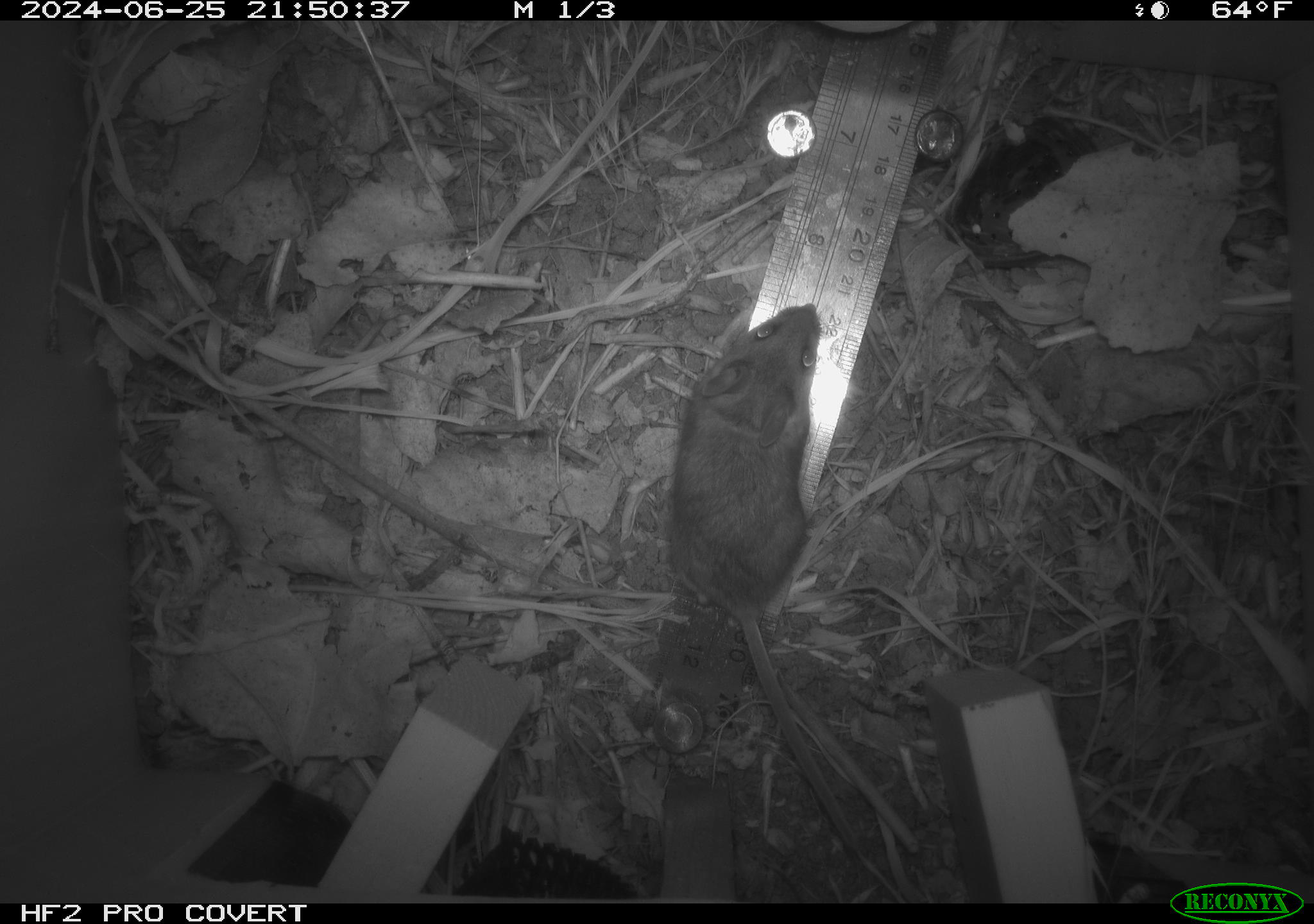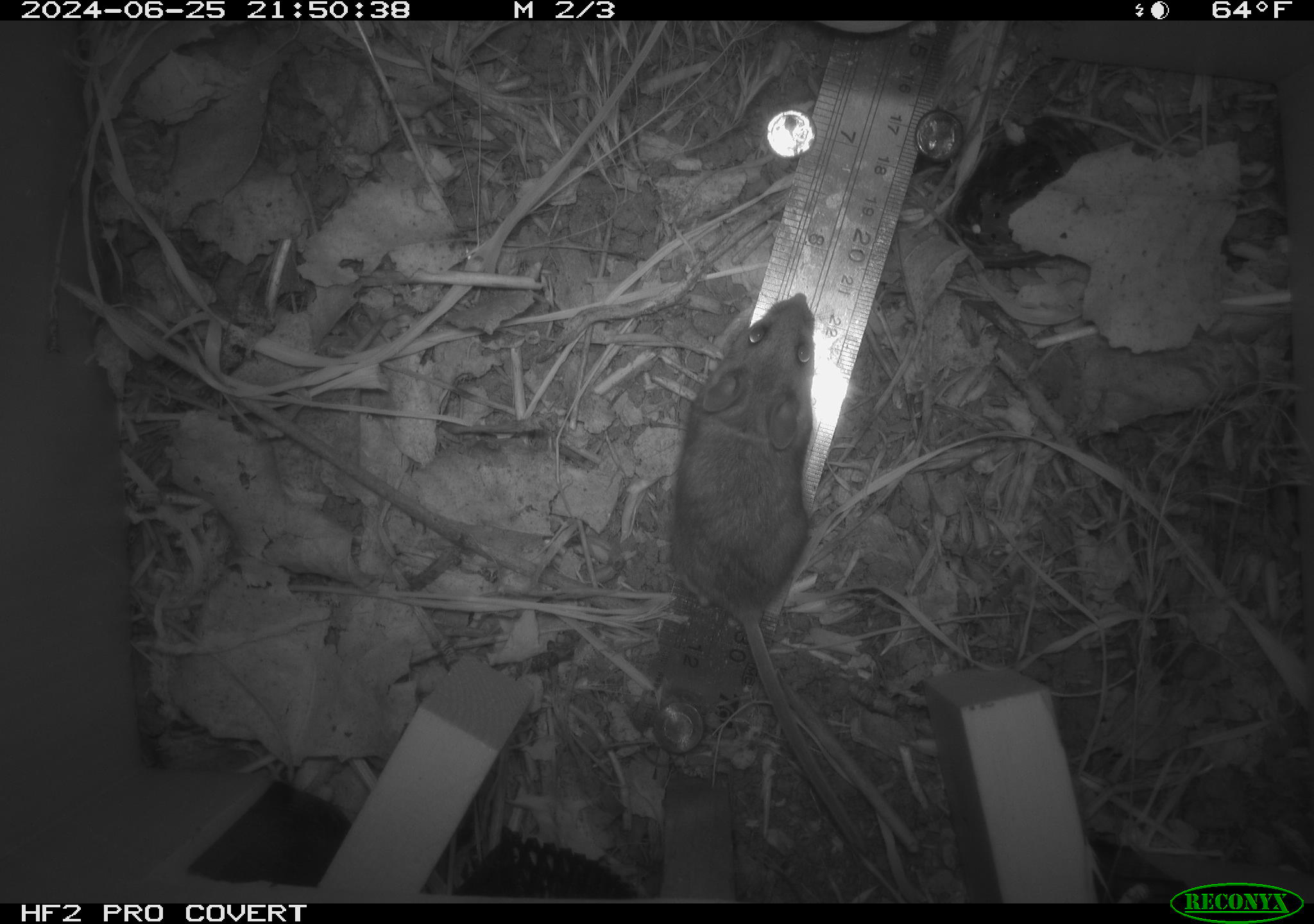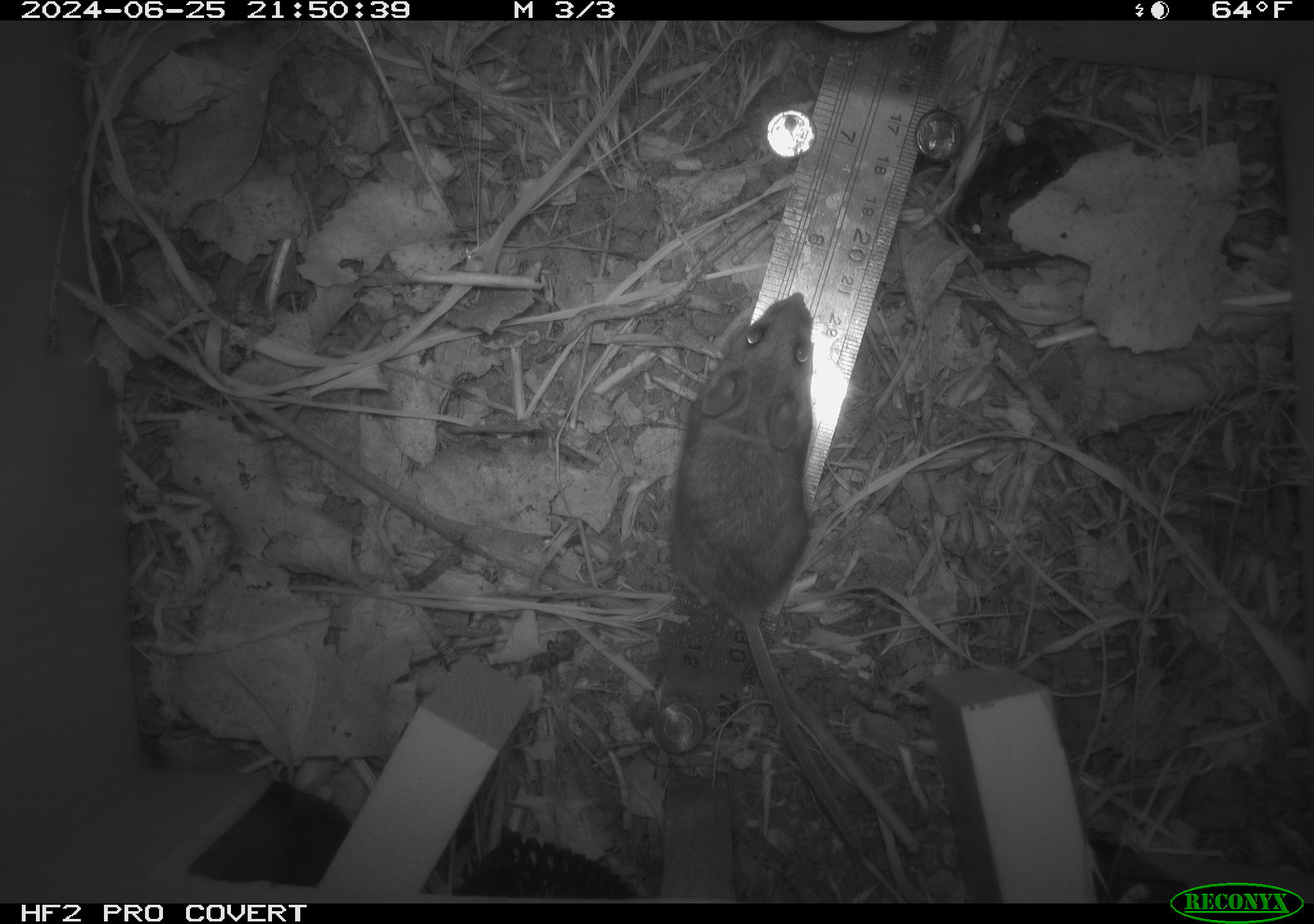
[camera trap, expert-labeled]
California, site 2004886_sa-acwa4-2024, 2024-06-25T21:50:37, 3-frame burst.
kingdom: Animalia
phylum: Chordata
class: Mammalia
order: Rodentia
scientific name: Rodentia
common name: mouse species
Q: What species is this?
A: Mouse species (Rodentia).